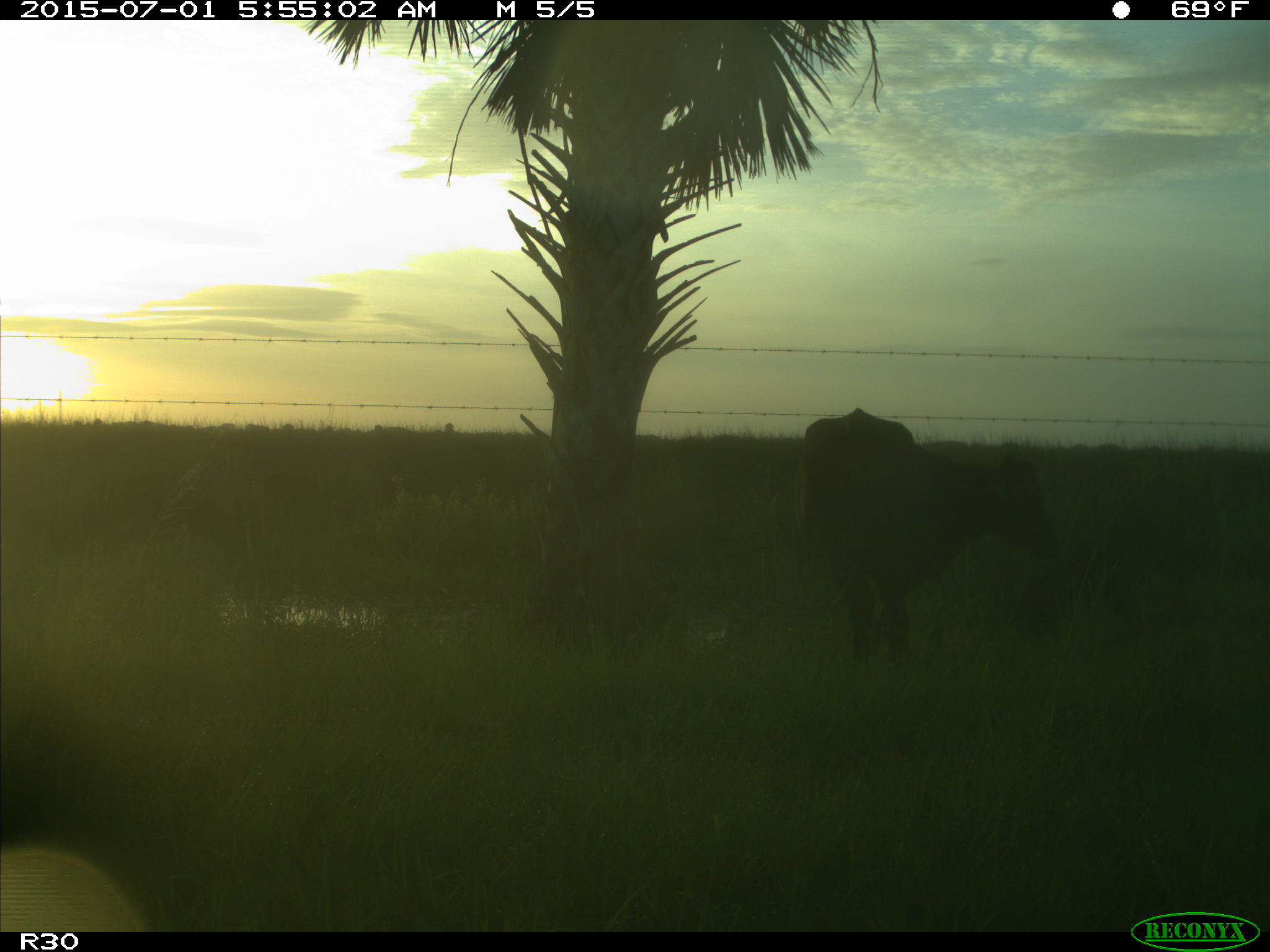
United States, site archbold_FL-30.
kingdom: Animalia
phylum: Chordata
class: Mammalia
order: Artiodactyla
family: Bovidae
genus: Bos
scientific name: Bos taurus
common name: domestic cow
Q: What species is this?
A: Bos taurus (domestic cow).